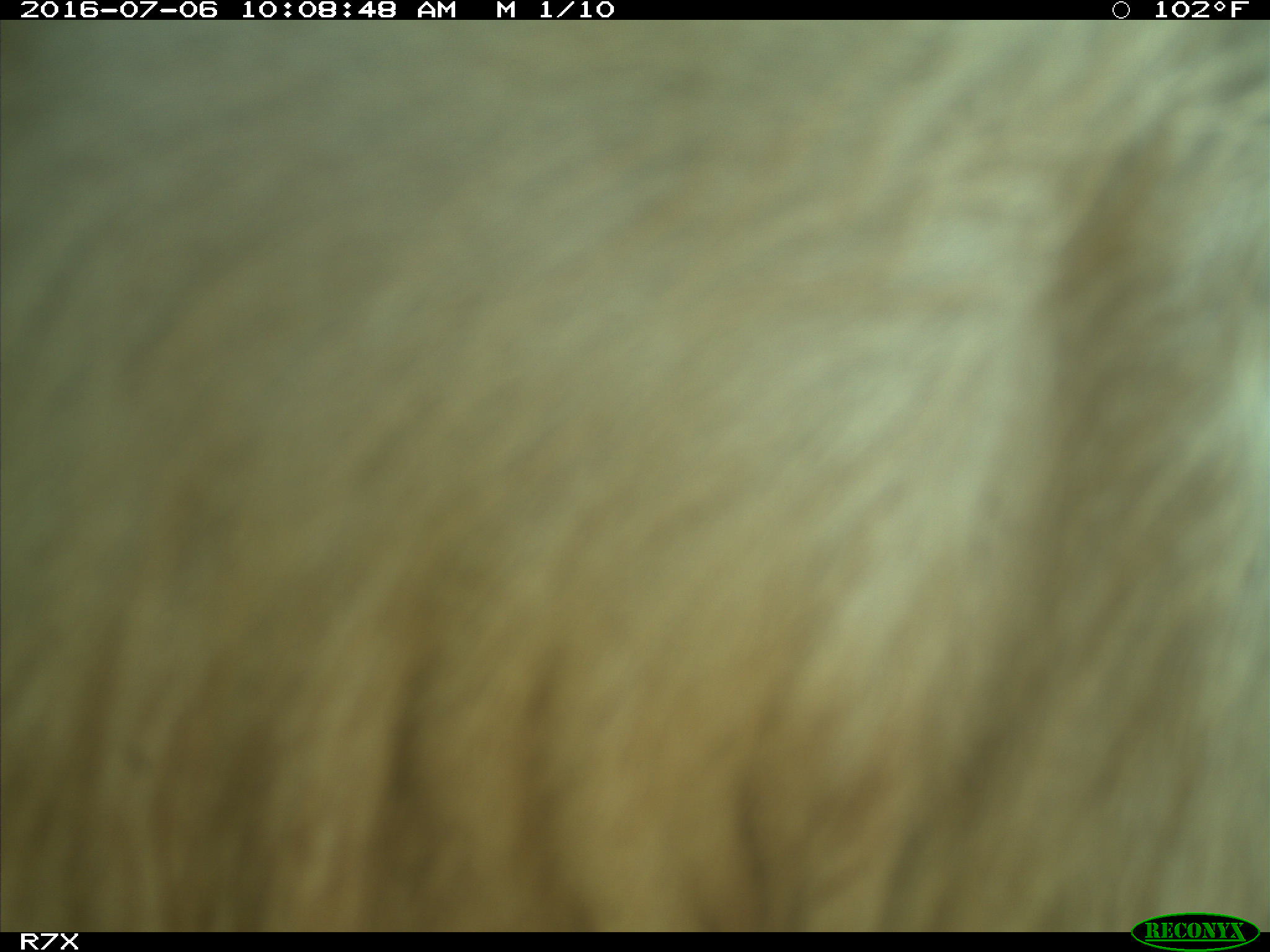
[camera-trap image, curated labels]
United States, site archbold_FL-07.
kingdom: Animalia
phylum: Chordata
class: Mammalia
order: Artiodactyla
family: Bovidae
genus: Bos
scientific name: Bos taurus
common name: domestic cow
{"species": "Bos taurus (domestic cow)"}